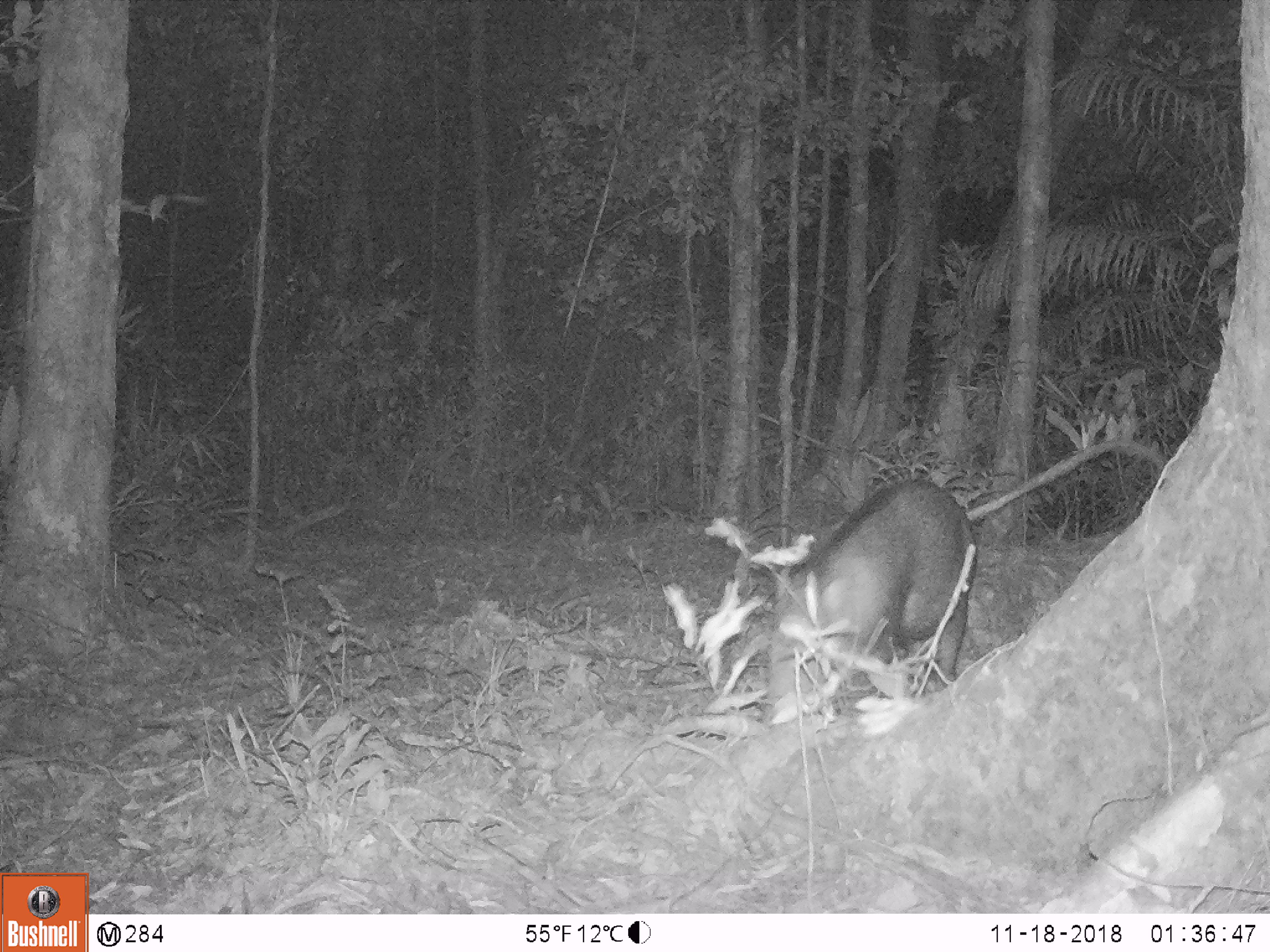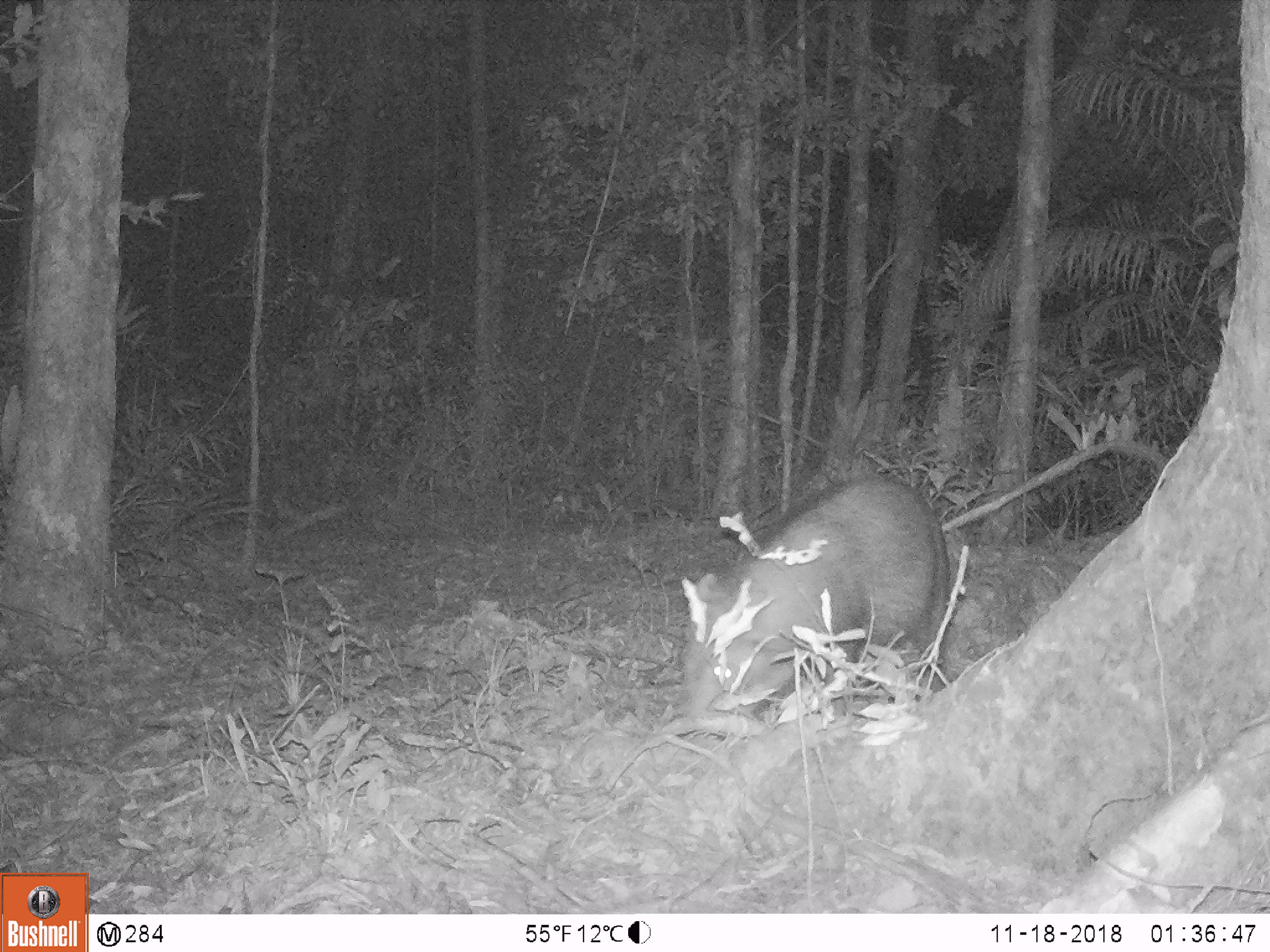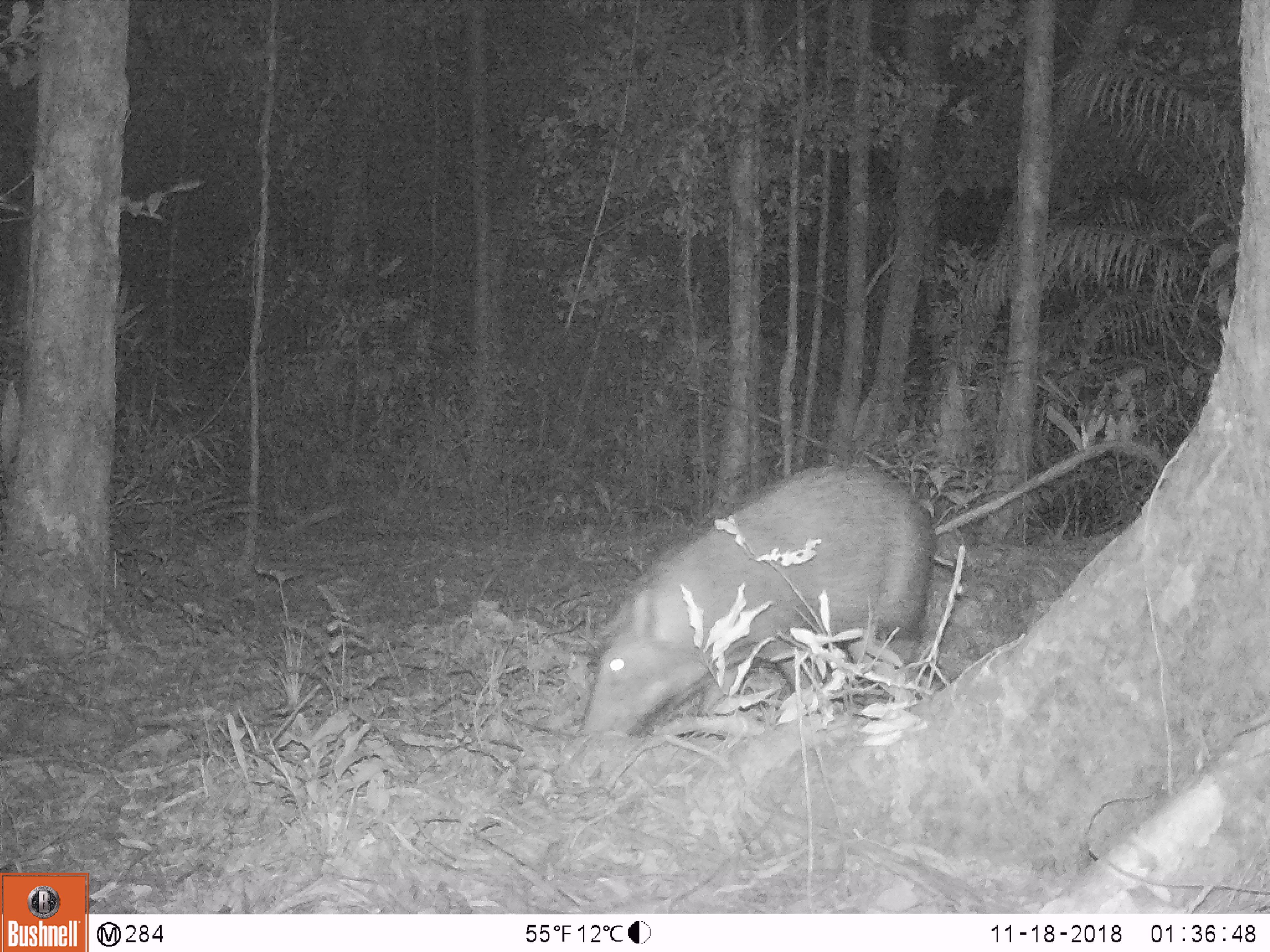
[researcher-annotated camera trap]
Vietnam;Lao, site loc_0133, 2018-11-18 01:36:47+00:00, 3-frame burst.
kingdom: Animalia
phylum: Chordata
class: Mammalia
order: Artiodactyla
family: Suidae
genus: Sus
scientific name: Sus scrofa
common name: eurasian wild pig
Eurasian wild pig (Sus scrofa). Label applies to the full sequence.